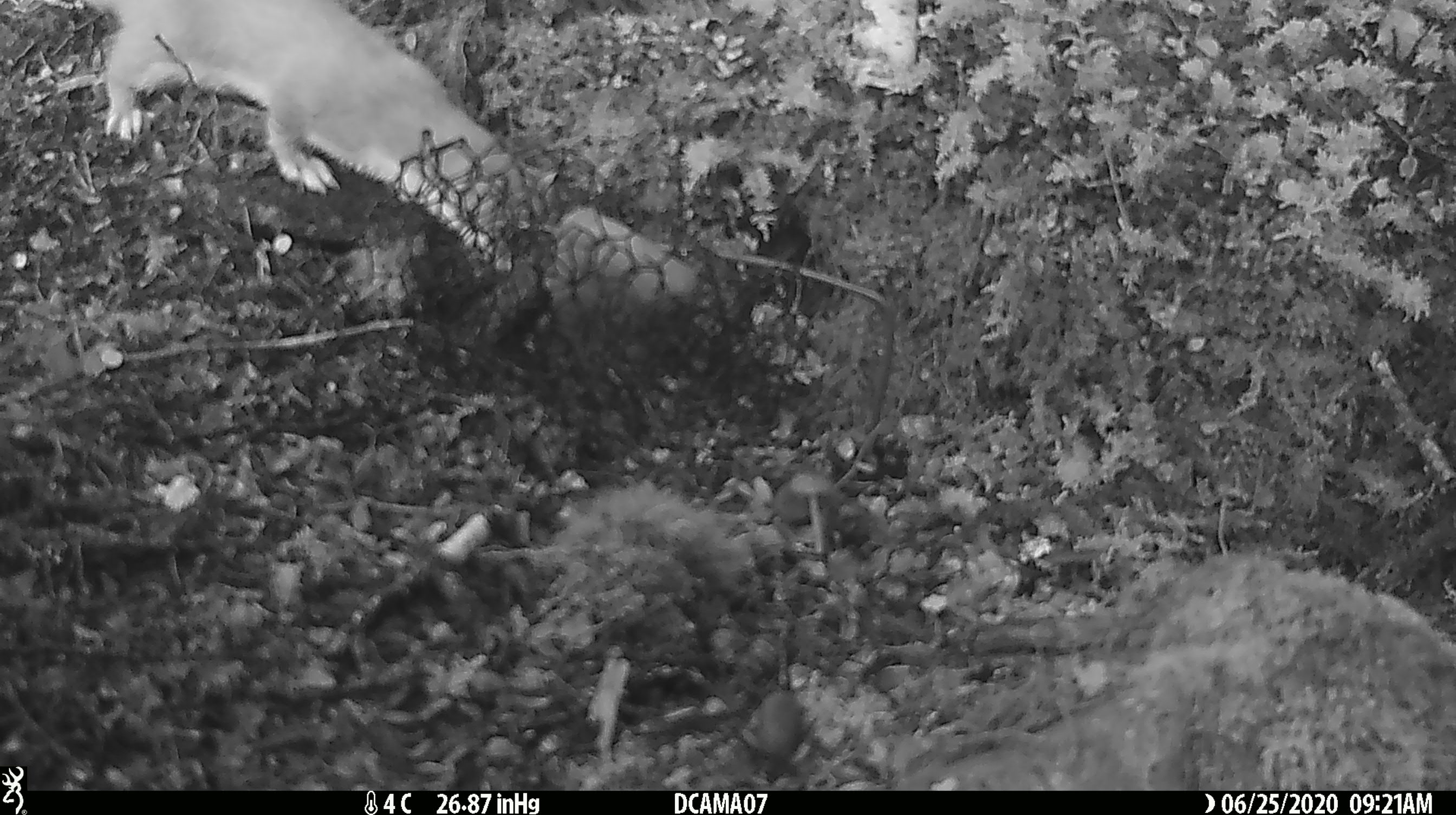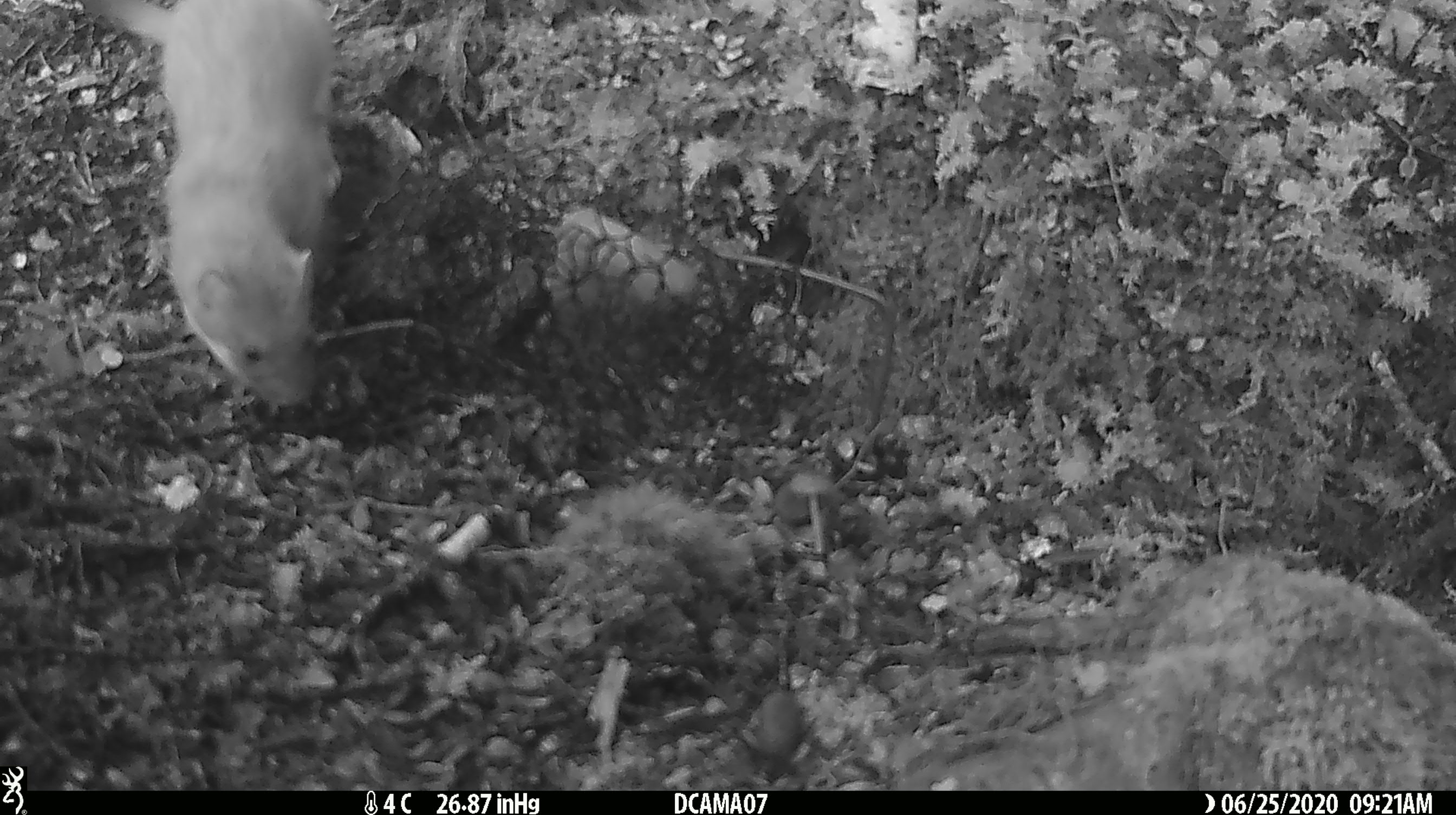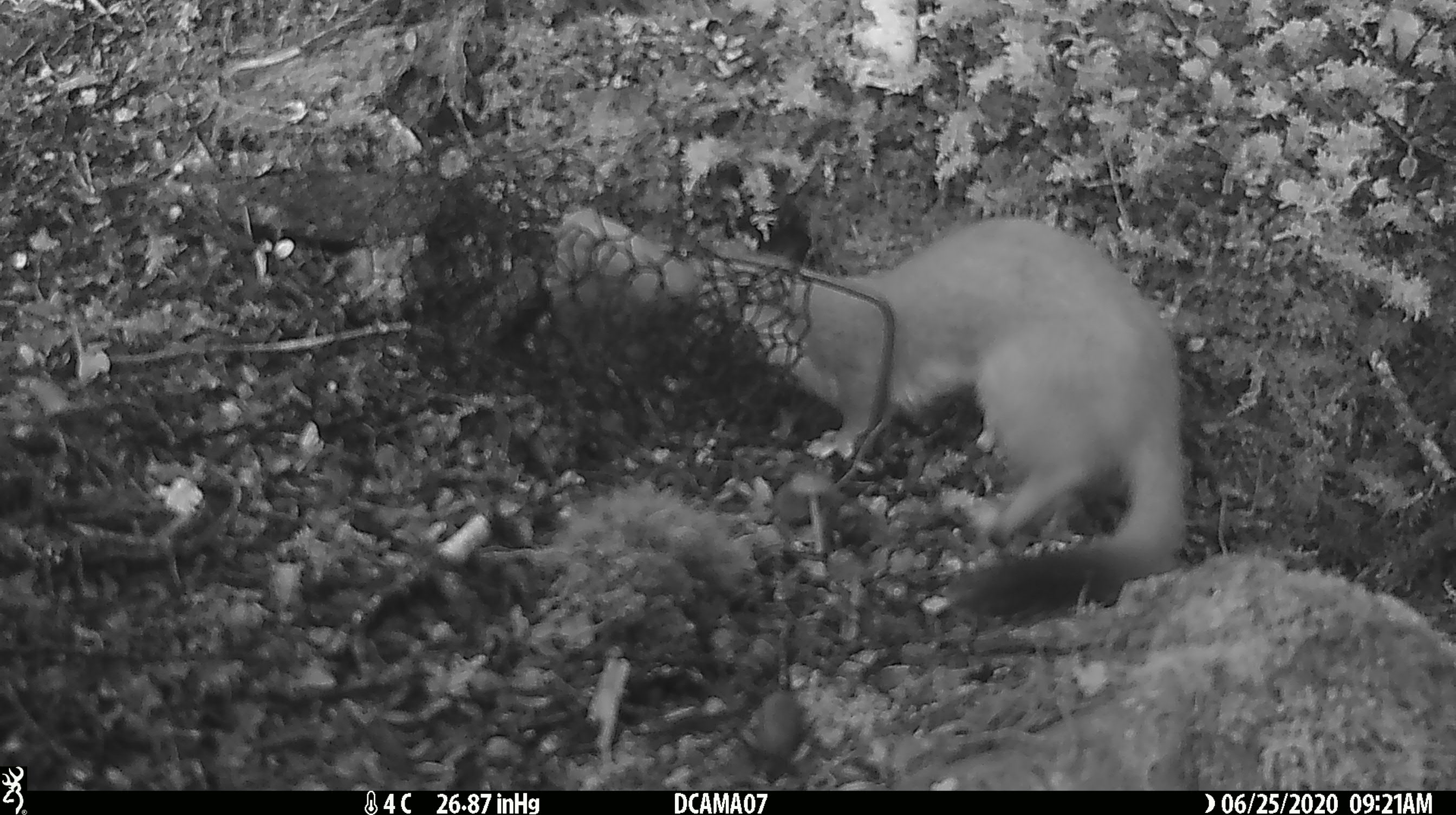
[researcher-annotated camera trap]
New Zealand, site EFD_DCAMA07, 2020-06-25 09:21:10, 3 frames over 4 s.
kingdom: Animalia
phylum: Chordata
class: Mammalia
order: Carnivora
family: Mustelidae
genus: Mustela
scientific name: Mustela erminea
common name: stoat